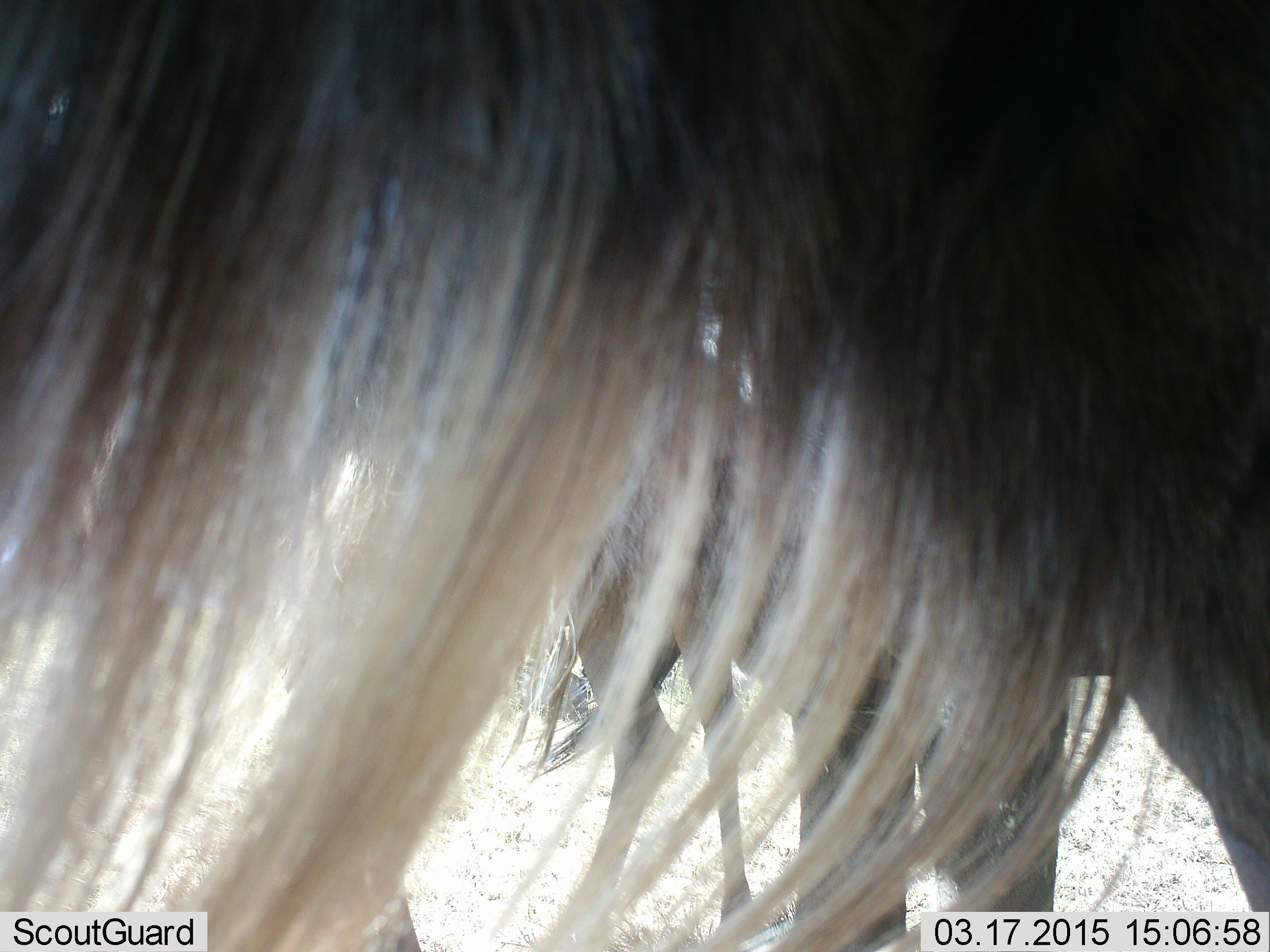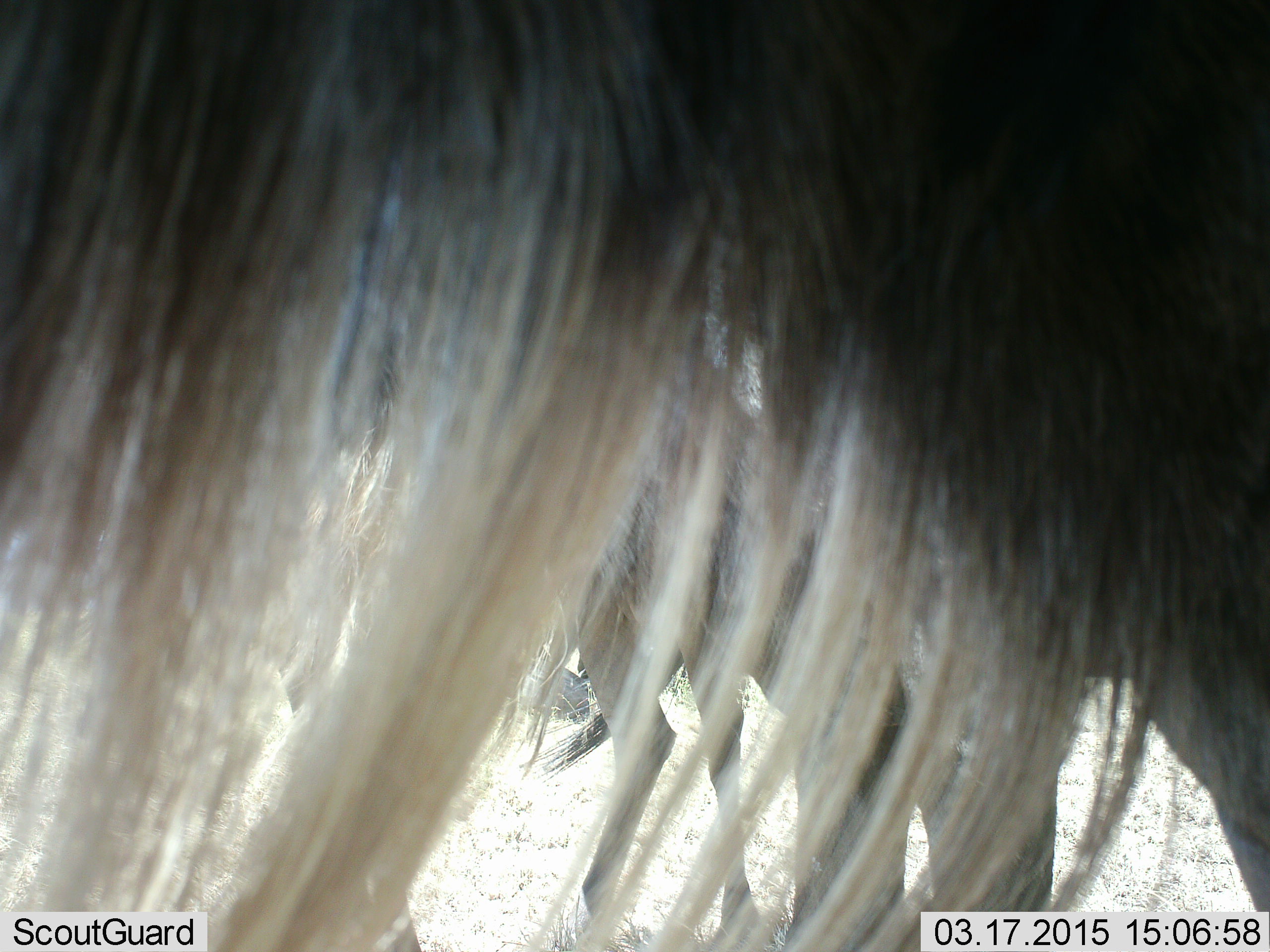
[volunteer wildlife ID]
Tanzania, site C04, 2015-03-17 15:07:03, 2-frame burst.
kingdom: Animalia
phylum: Chordata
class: Mammalia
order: Artiodactyla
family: Bovidae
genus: Connochaetes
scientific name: Connochaetes taurinus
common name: blue wildebeest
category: wildebeest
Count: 3.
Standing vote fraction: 100%.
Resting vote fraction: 30%.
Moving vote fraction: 10%.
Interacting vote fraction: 0%.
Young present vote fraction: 0%.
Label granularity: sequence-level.